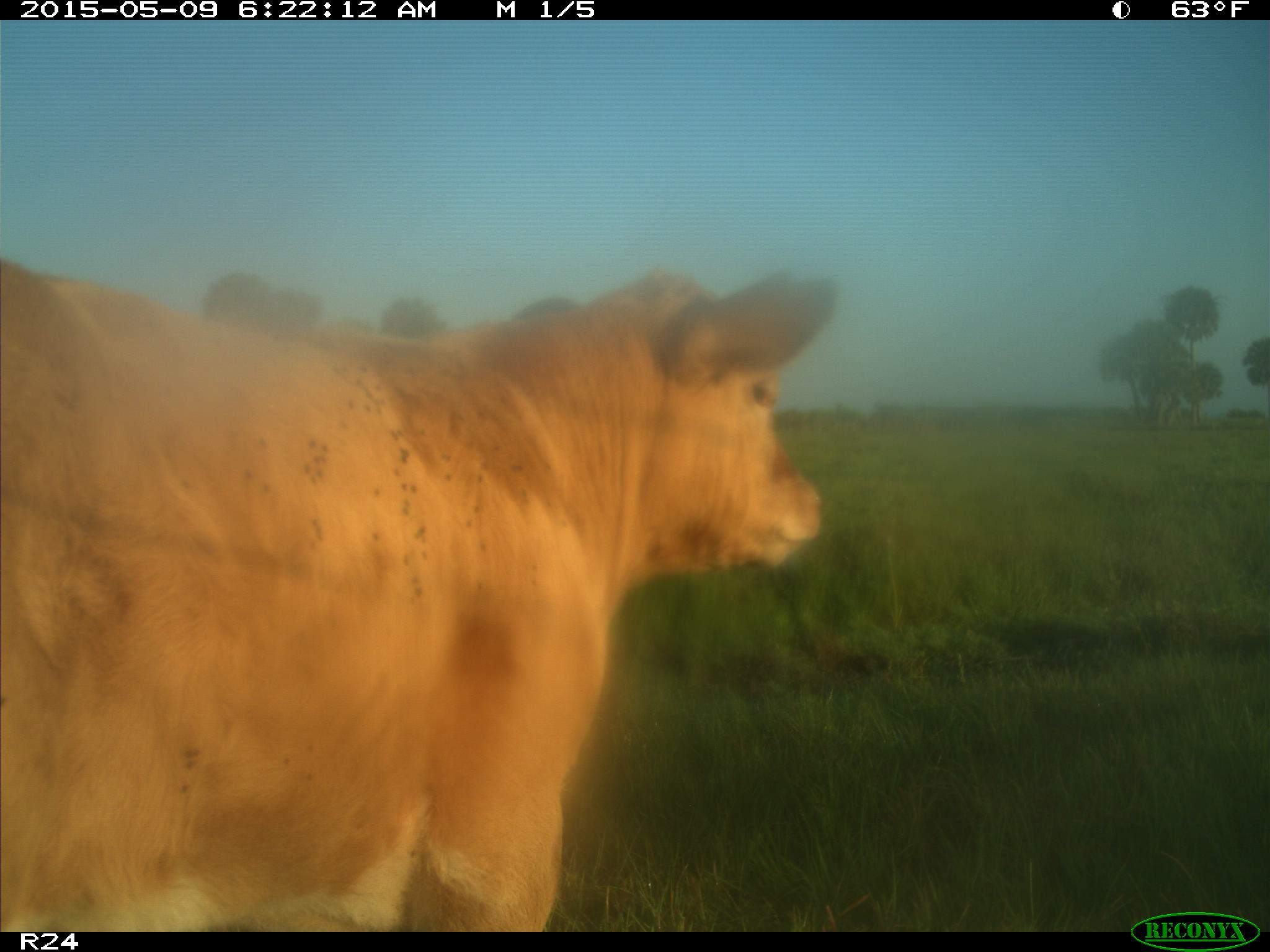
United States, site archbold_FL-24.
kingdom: Animalia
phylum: Chordata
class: Mammalia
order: Artiodactyla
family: Bovidae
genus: Bos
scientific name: Bos taurus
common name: domestic cow